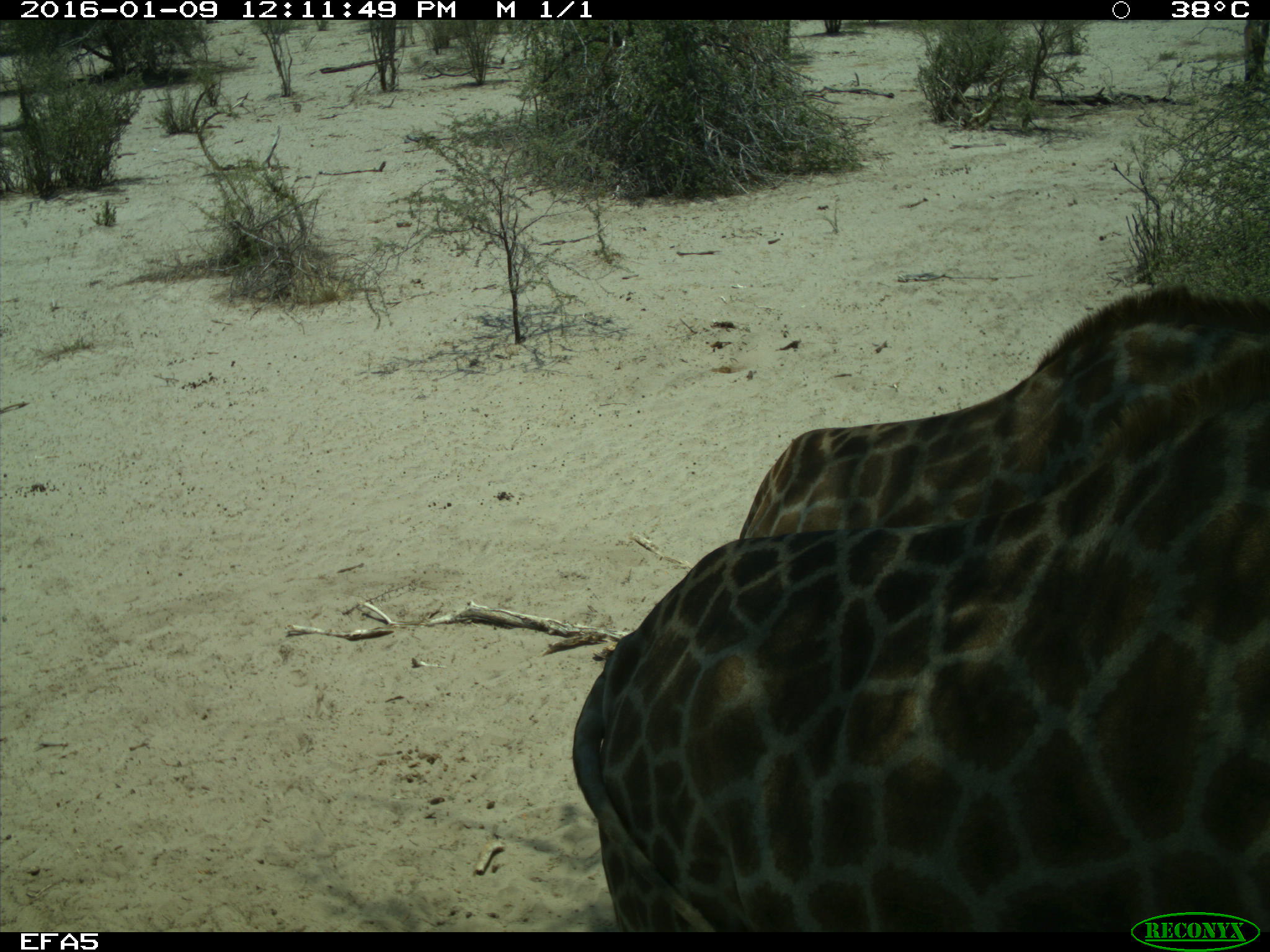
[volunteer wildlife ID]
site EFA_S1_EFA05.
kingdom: Animalia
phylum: Chordata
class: Mammalia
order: Artiodactyla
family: Giraffidae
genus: Giraffa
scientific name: Giraffa camelopardalis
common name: giraffe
Giraffe (Giraffa camelopardalis), count 1. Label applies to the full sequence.